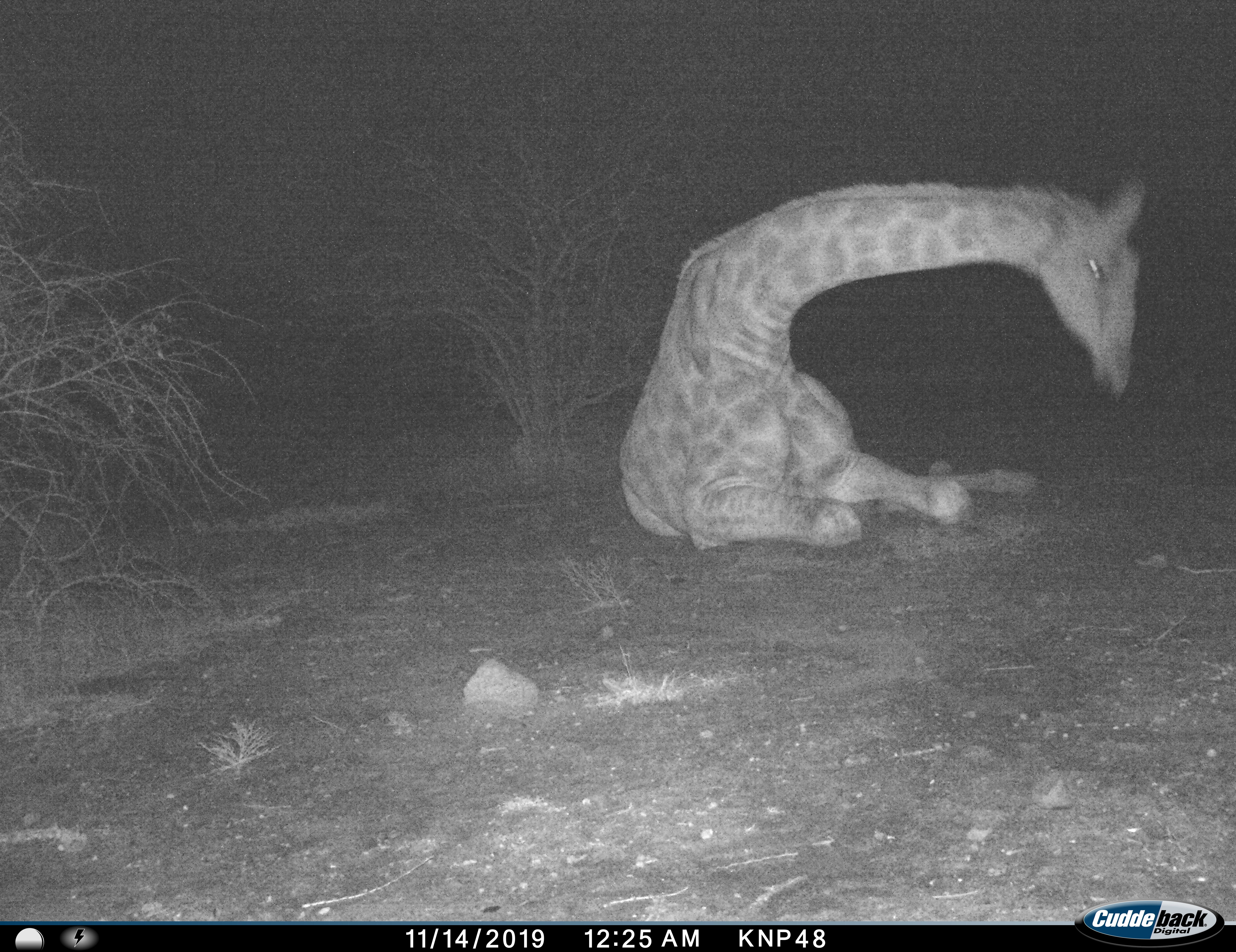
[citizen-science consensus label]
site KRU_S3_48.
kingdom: Animalia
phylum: Chordata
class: Mammalia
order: Artiodactyla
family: Giraffidae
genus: Giraffa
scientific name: Giraffa camelopardalis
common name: giraffe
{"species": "giraffe (Giraffa camelopardalis)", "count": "1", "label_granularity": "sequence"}